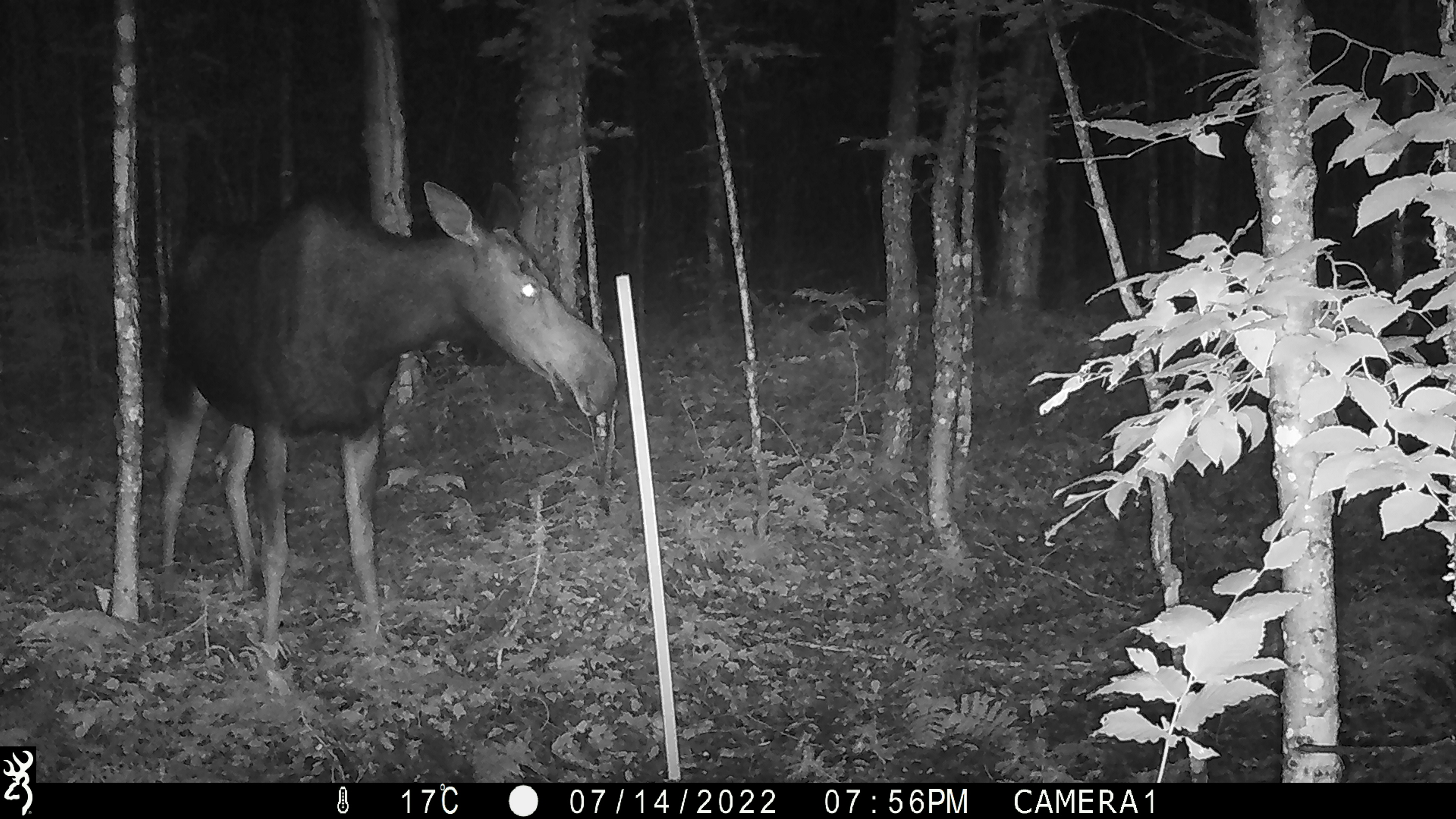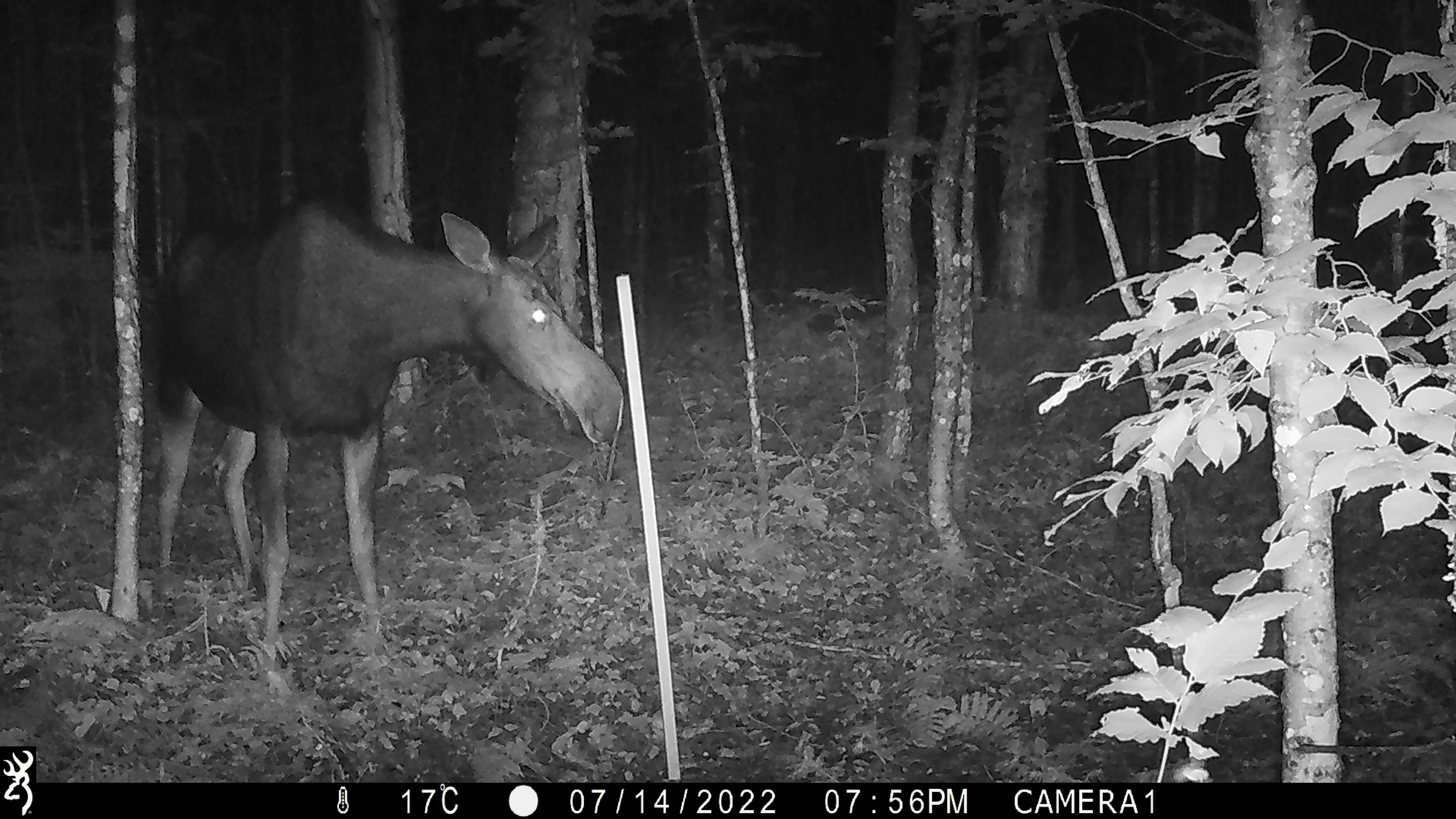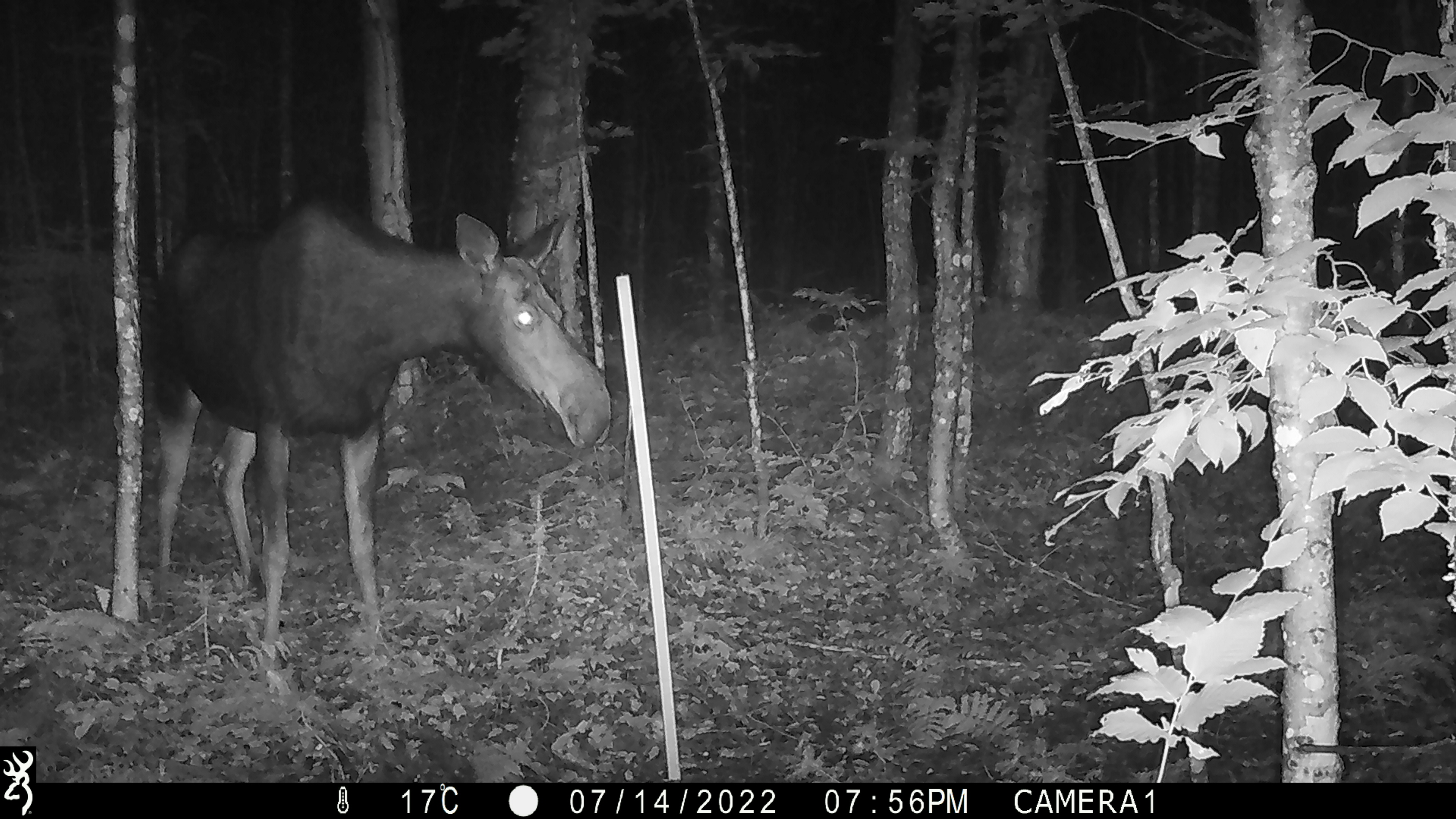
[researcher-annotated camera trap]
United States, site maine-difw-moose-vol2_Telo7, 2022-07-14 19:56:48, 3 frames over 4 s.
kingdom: Animalia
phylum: Chordata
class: Mammalia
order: Artiodactyla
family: Cervidae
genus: Alces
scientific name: Alces alces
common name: moose